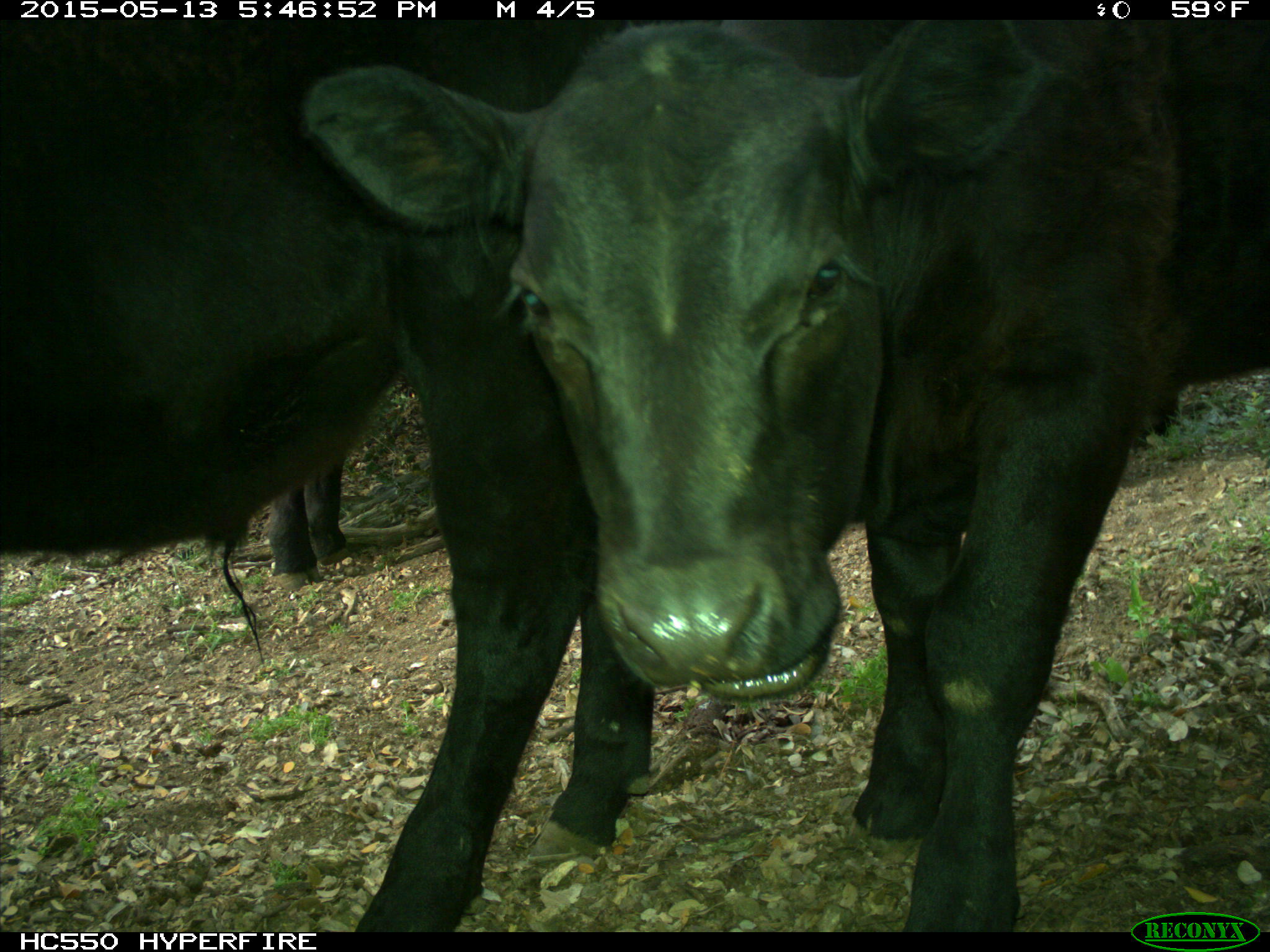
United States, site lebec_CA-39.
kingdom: Animalia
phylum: Chordata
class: Mammalia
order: Artiodactyla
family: Bovidae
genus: Bos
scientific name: Bos taurus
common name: domestic cow